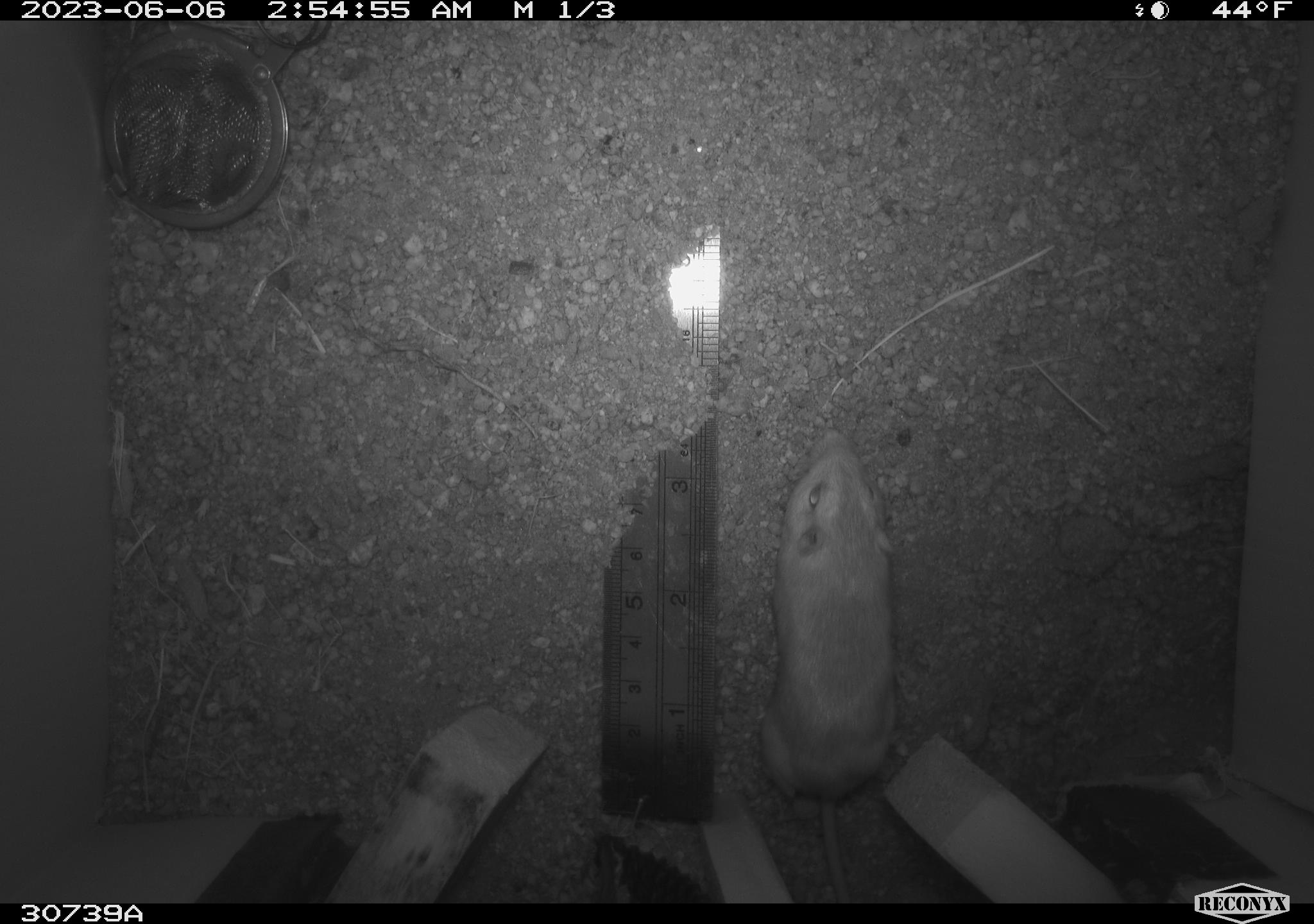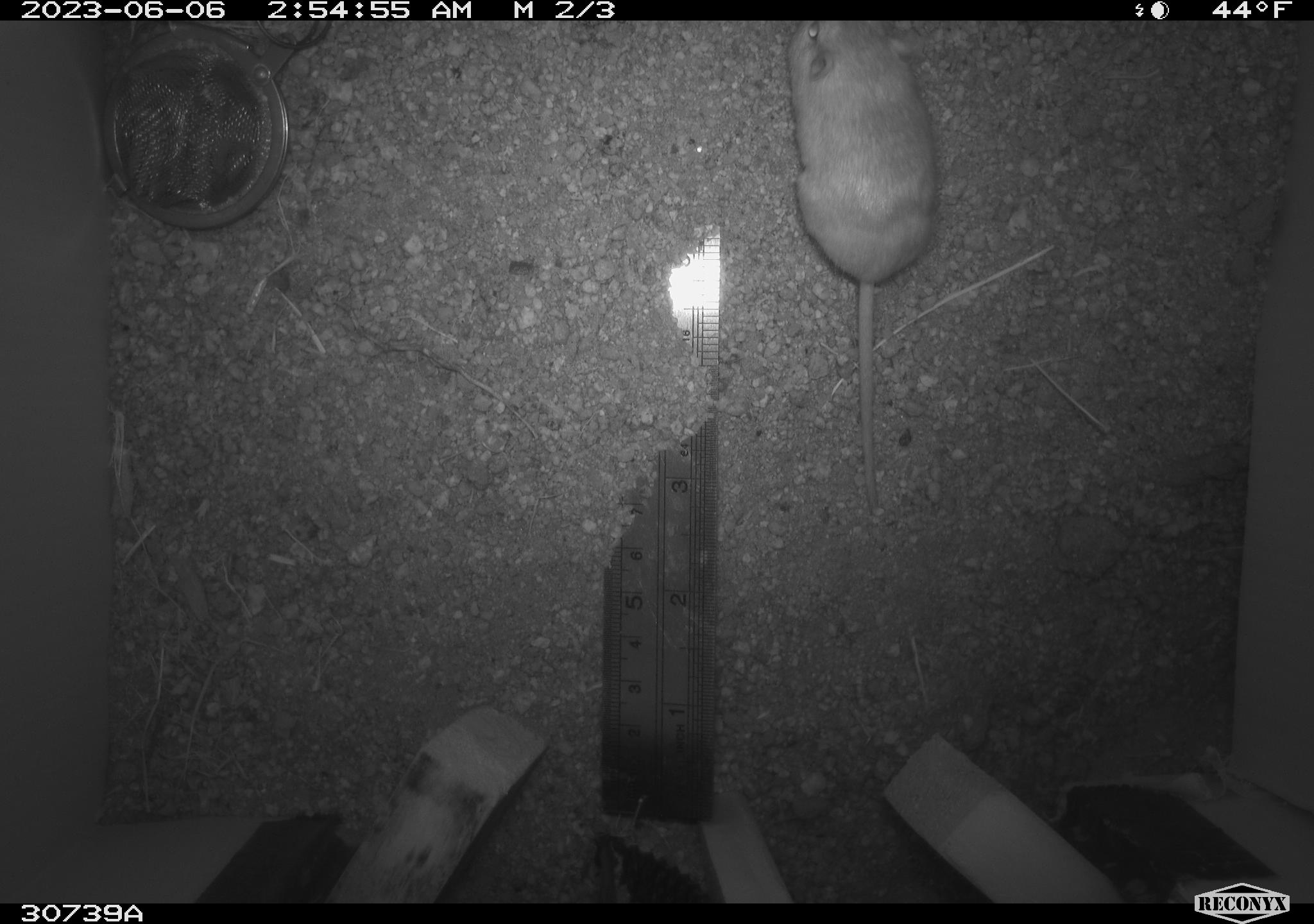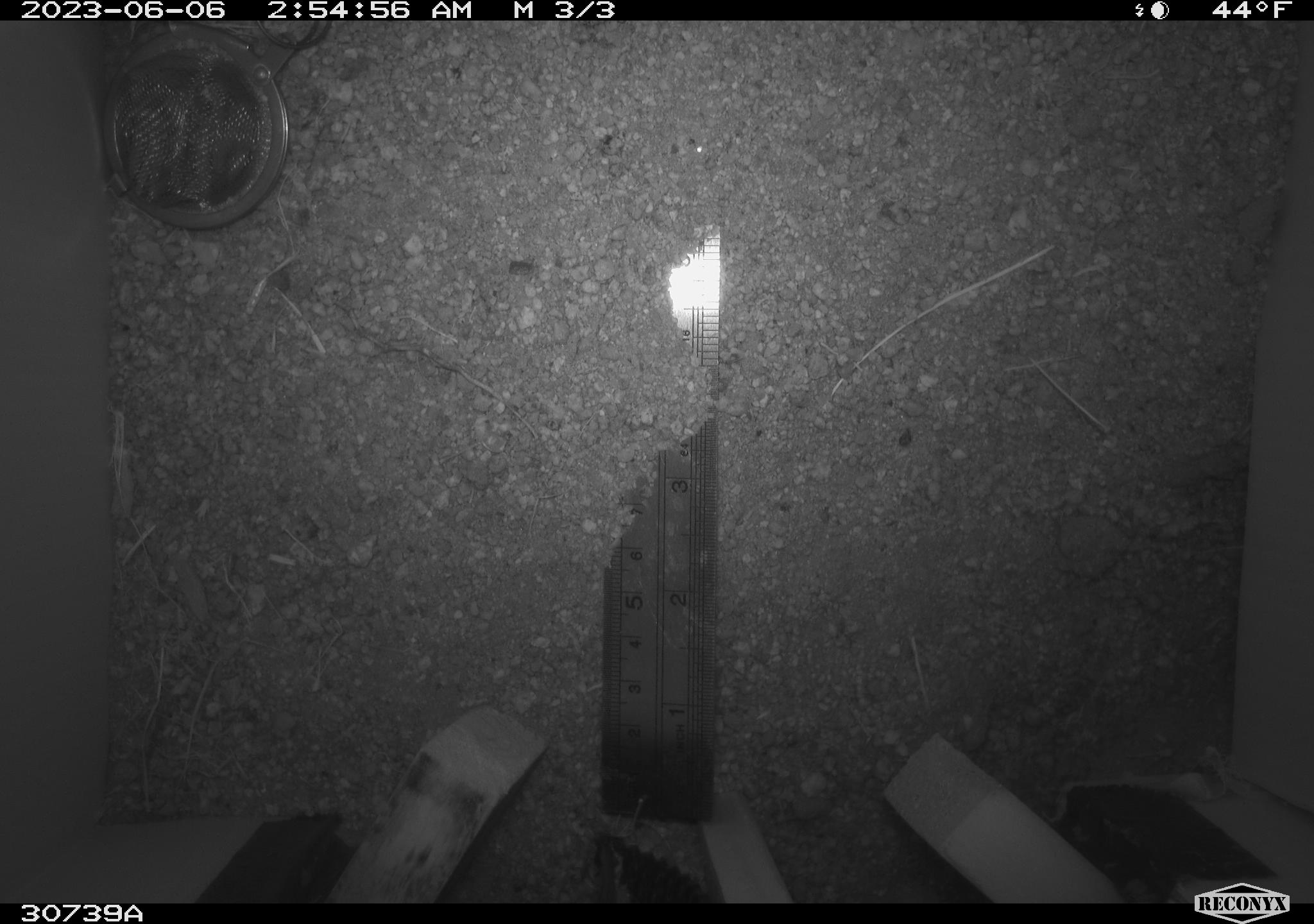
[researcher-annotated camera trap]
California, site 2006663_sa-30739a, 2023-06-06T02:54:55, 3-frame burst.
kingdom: Animalia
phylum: Chordata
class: Mammalia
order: Rodentia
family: Heteromyidae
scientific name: Heteromyidae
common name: kangaroo rats and pocket mice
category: heteromyidae family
Heteromyidae family (kangaroo rats and pocket mice) (Heteromyidae).